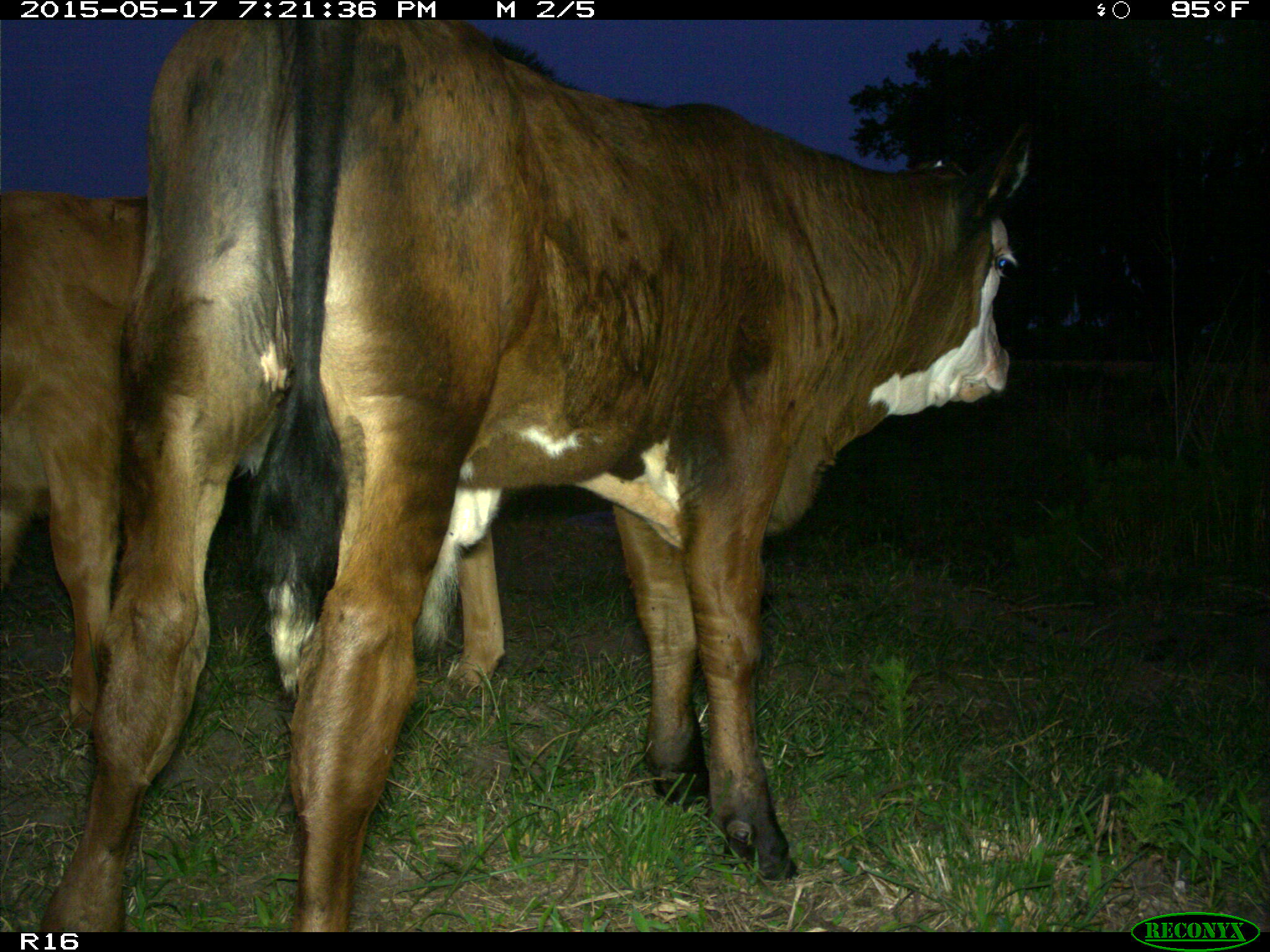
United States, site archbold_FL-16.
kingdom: Animalia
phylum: Chordata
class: Mammalia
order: Artiodactyla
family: Bovidae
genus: Bos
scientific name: Bos taurus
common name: domestic cow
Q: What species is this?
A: Bos taurus (domestic cow).